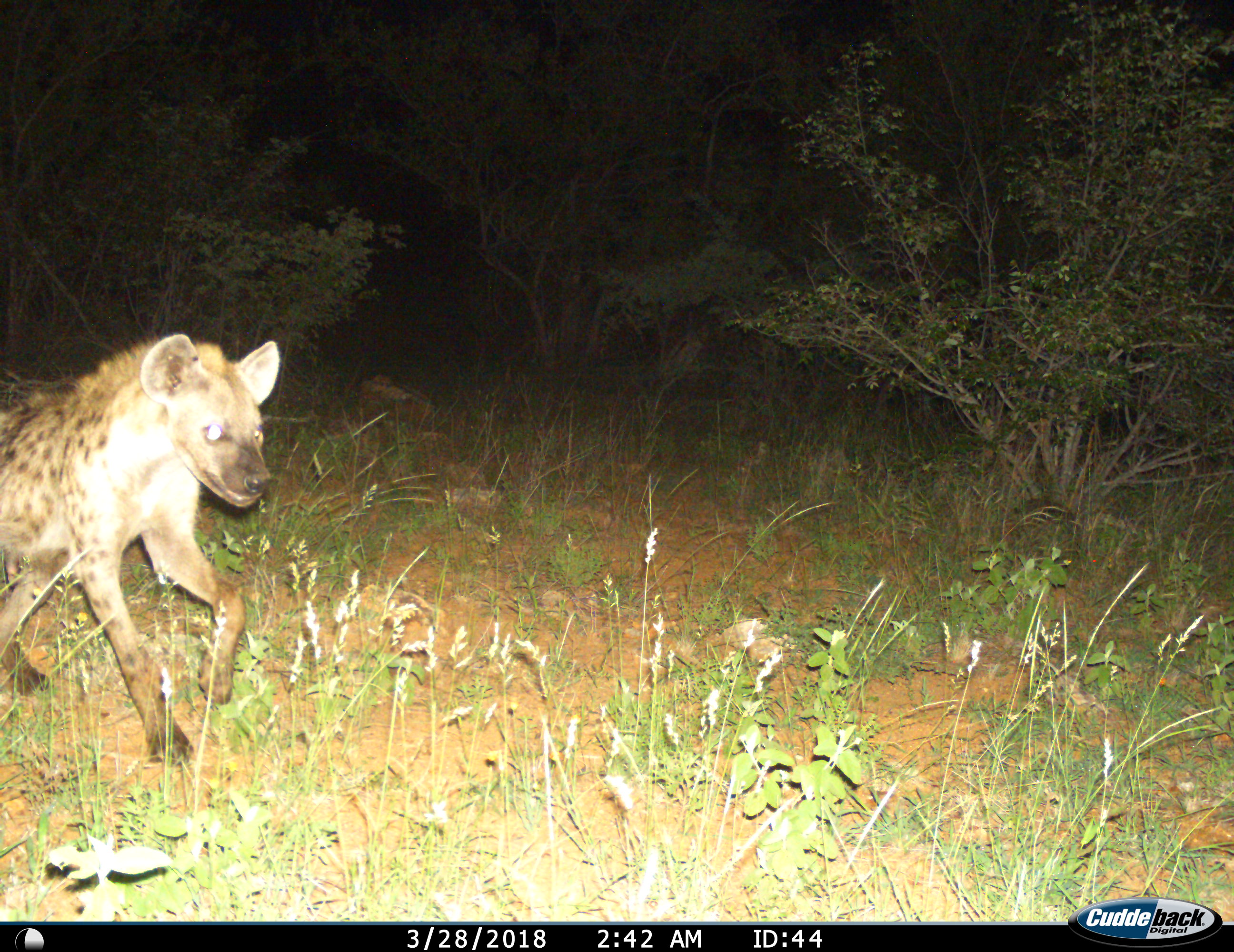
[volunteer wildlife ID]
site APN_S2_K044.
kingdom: Animalia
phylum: Chordata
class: Mammalia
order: Carnivora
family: Hyaenidae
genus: Crocuta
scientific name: Crocuta crocuta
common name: spotted hyena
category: hyenaspotted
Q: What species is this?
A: Hyenaspotted (spotted hyena) (Crocuta crocuta).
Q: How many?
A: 1.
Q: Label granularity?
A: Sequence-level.